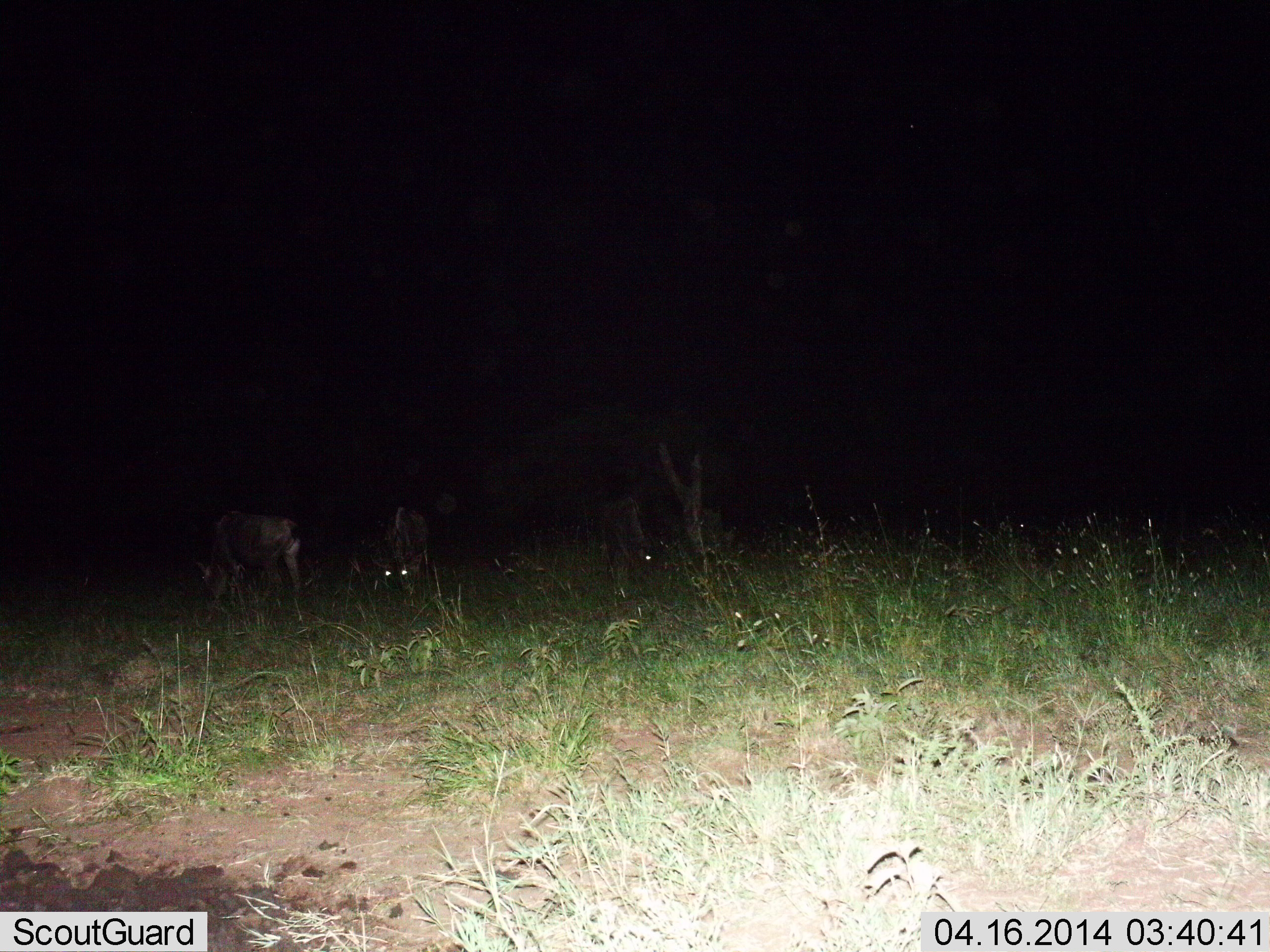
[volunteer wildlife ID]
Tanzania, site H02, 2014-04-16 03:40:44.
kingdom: Animalia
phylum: Chordata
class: Mammalia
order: Artiodactyla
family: Bovidae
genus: Connochaetes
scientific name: Connochaetes taurinus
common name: blue wildebeest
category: wildebeest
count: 3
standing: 50%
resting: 0%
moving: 0%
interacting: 0%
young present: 0%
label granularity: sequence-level